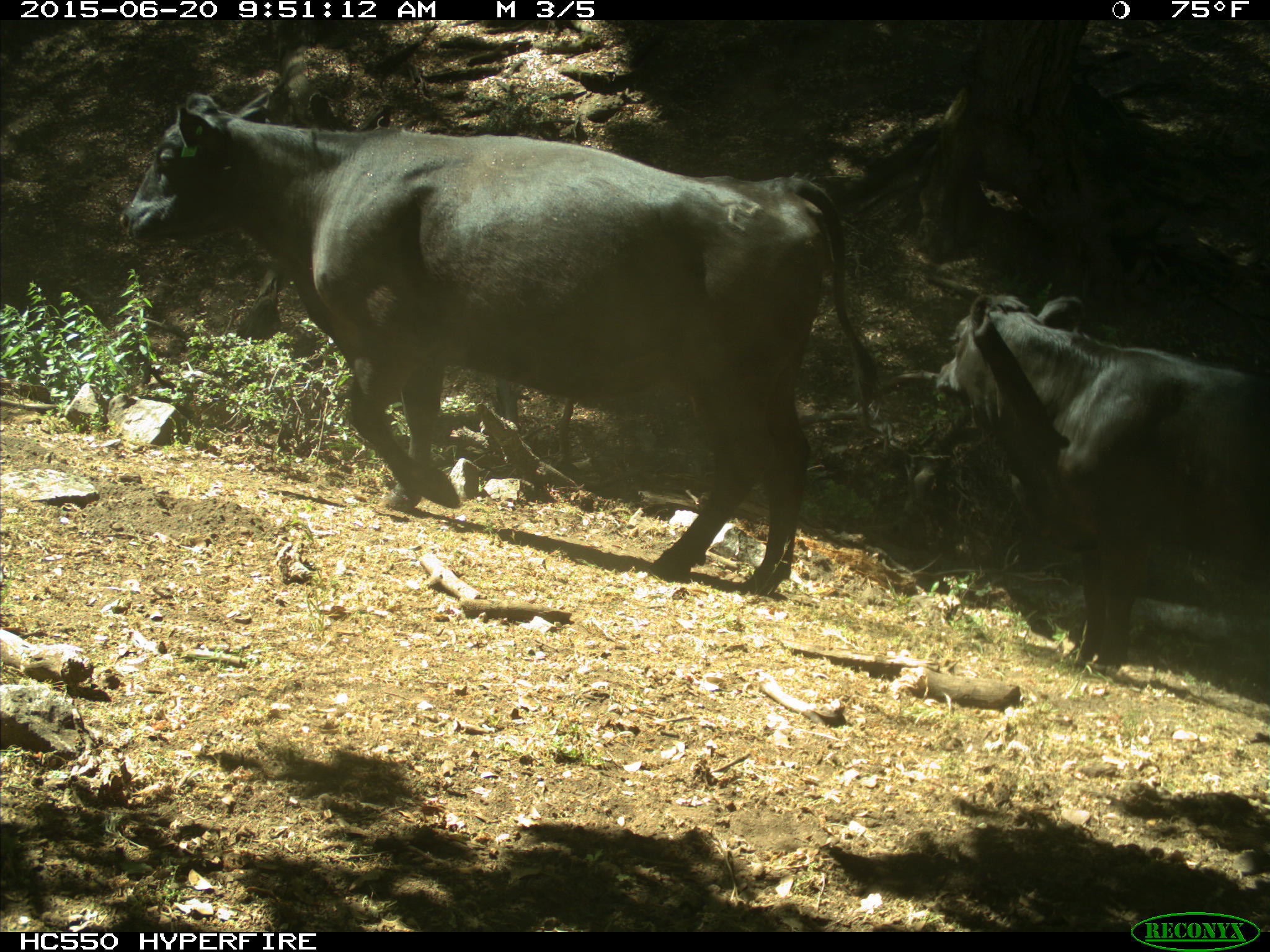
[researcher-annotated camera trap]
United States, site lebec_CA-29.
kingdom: Animalia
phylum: Chordata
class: Mammalia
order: Artiodactyla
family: Bovidae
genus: Bos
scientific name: Bos taurus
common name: domestic cow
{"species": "Bos taurus (domestic cow)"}